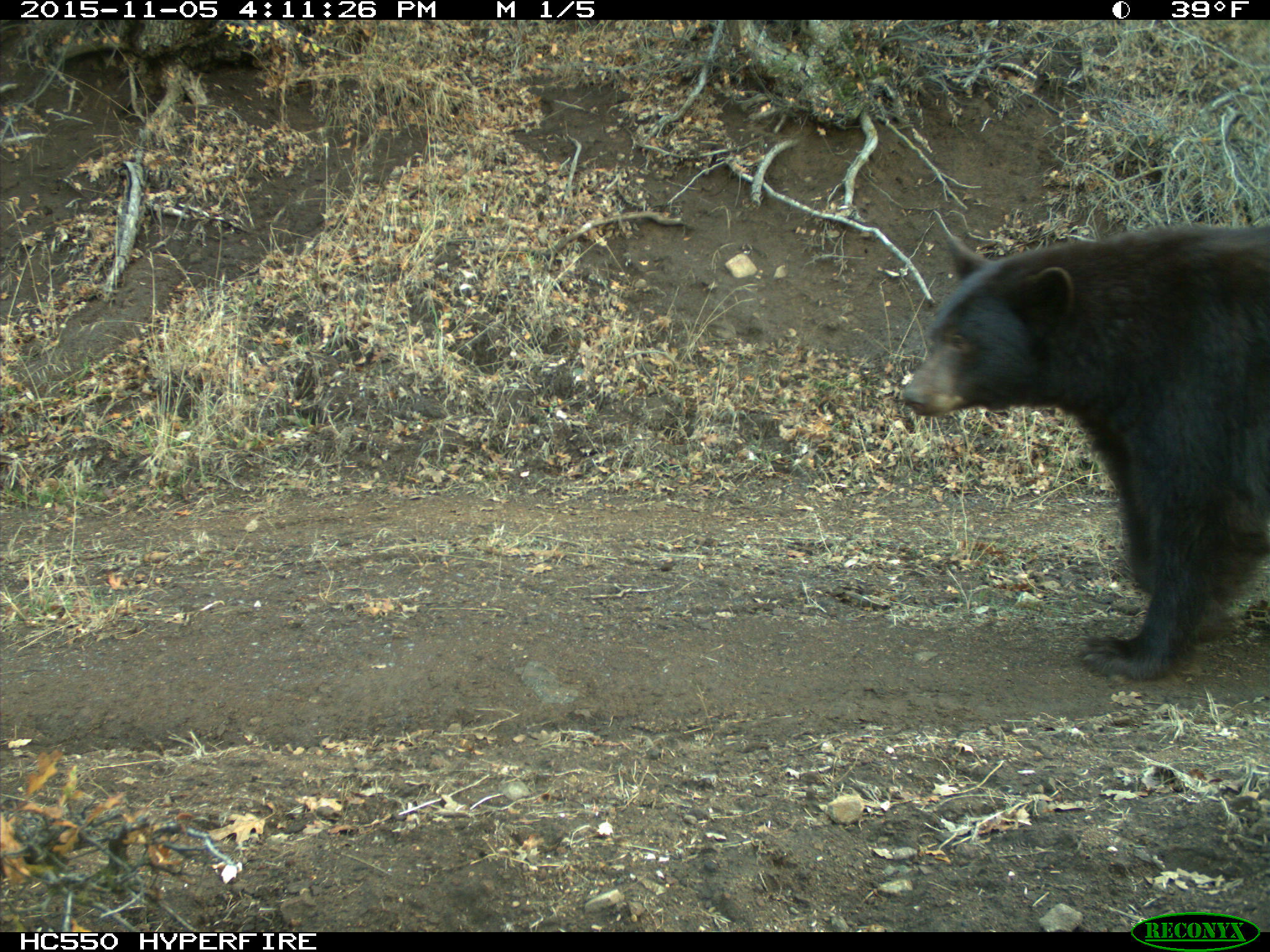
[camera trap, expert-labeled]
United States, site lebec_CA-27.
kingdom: Animalia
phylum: Chordata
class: Mammalia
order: Carnivora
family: Ursidae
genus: Ursus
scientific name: Ursus americanus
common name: american black bear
Ursus americanus (american black bear).